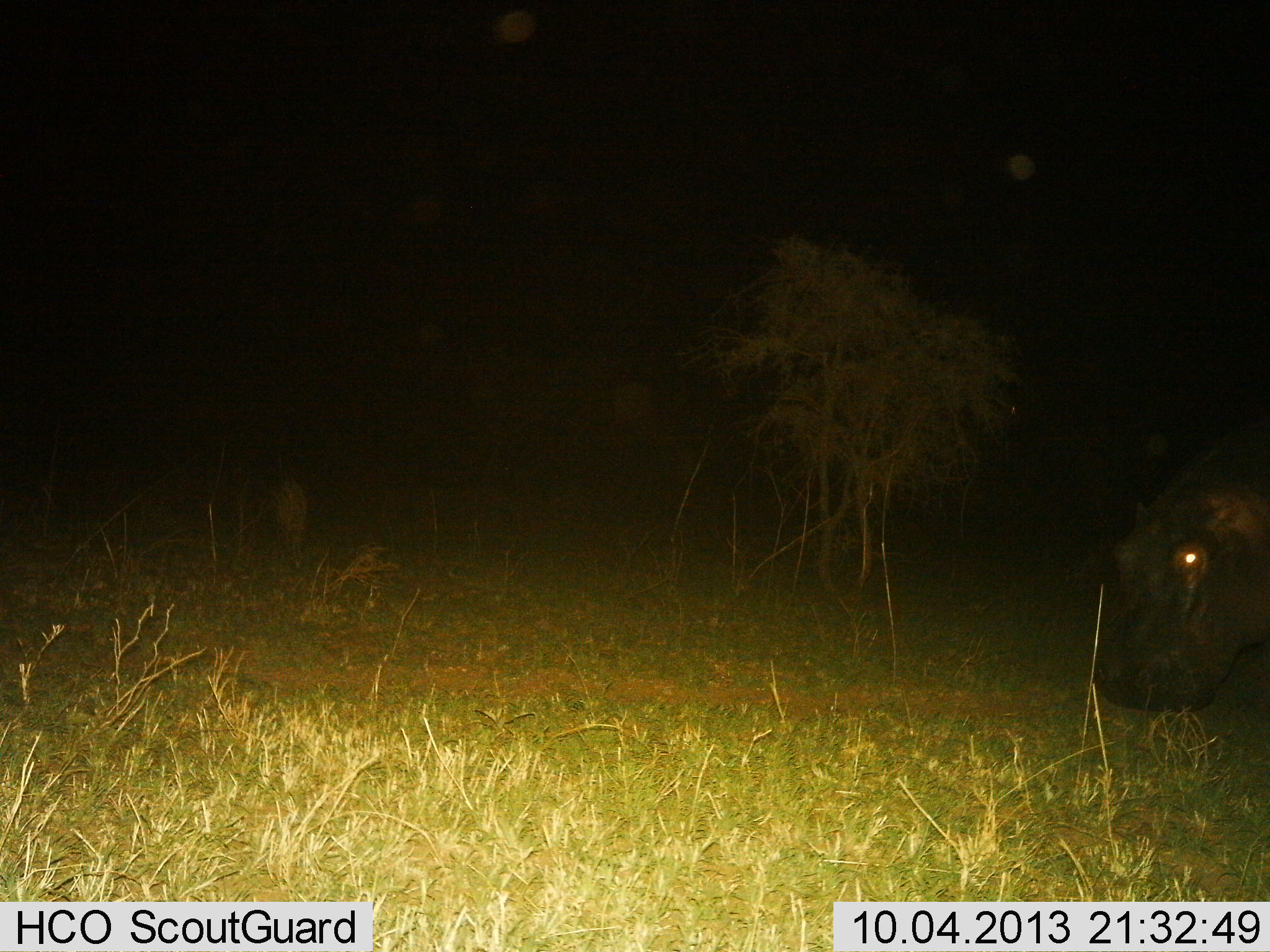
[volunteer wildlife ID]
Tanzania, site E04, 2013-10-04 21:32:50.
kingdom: Animalia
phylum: Chordata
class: Mammalia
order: Artiodactyla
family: Hippopotamidae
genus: Hippopotamus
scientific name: Hippopotamus amphibius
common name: hippopotamus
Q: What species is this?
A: Hippopotamus (Hippopotamus amphibius).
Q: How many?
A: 1.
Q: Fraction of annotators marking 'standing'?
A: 40%.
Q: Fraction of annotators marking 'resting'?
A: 7%.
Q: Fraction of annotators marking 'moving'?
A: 20%.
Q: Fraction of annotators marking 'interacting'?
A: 0%.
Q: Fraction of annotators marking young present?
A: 0%.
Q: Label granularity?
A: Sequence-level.